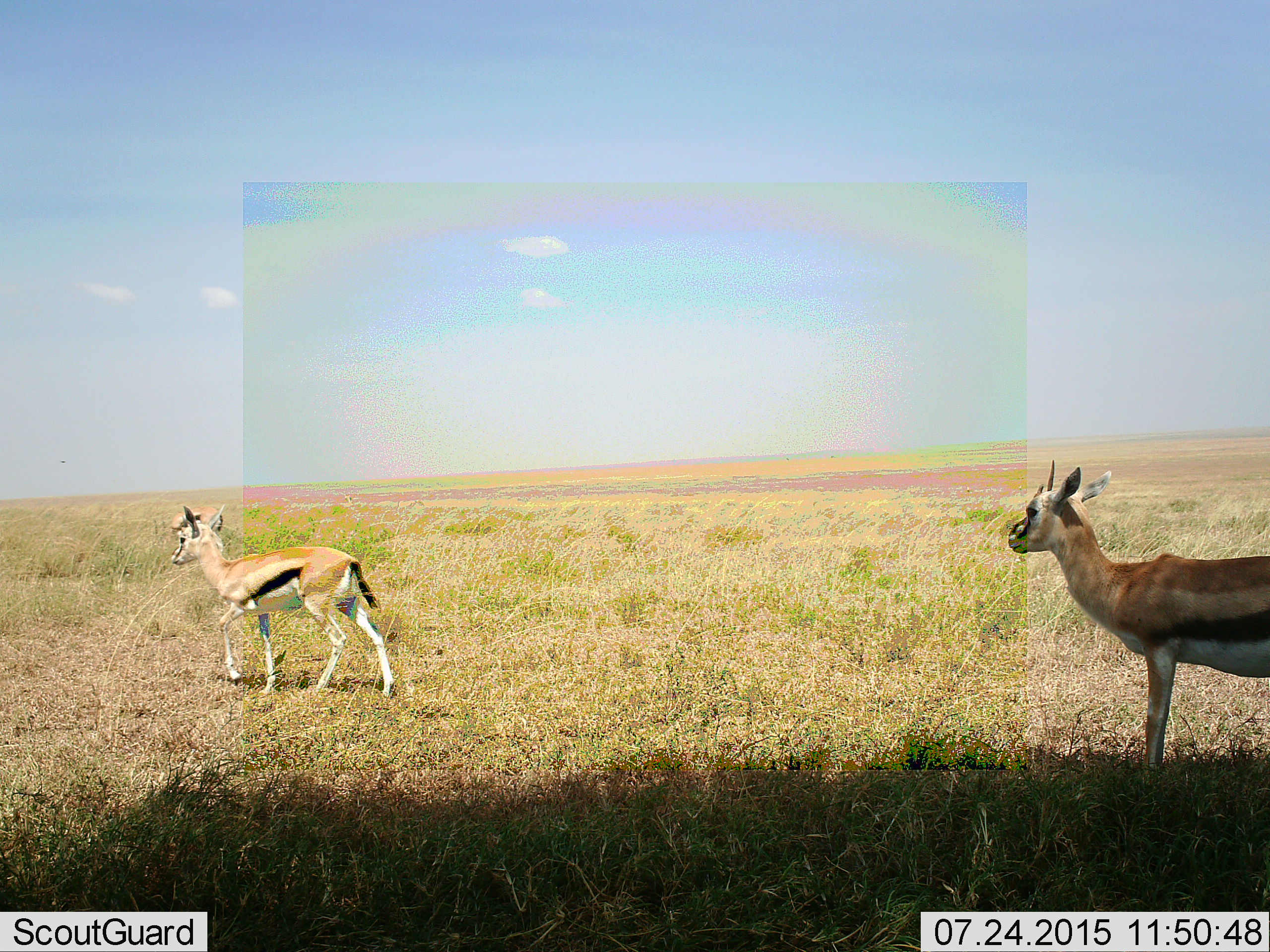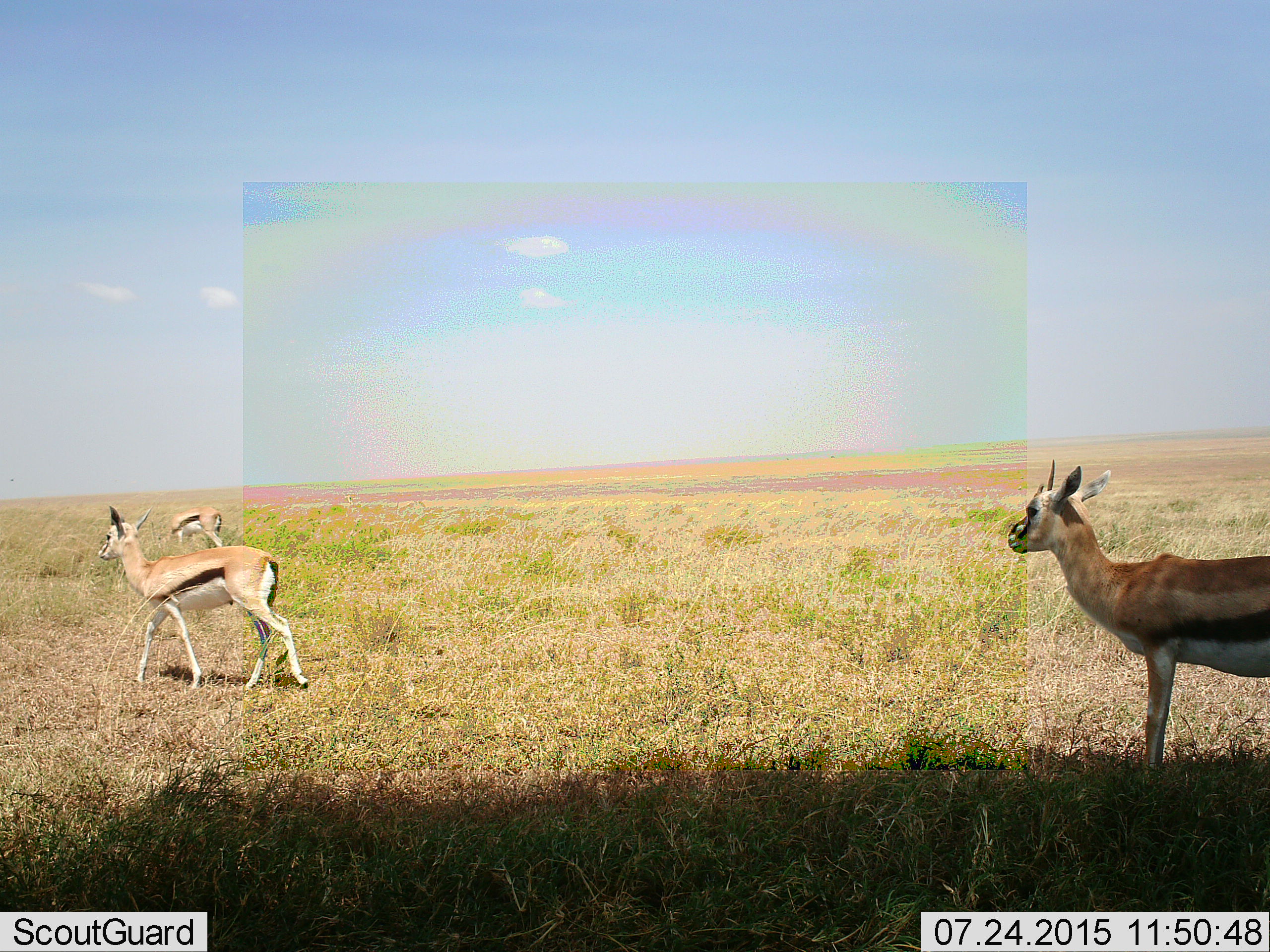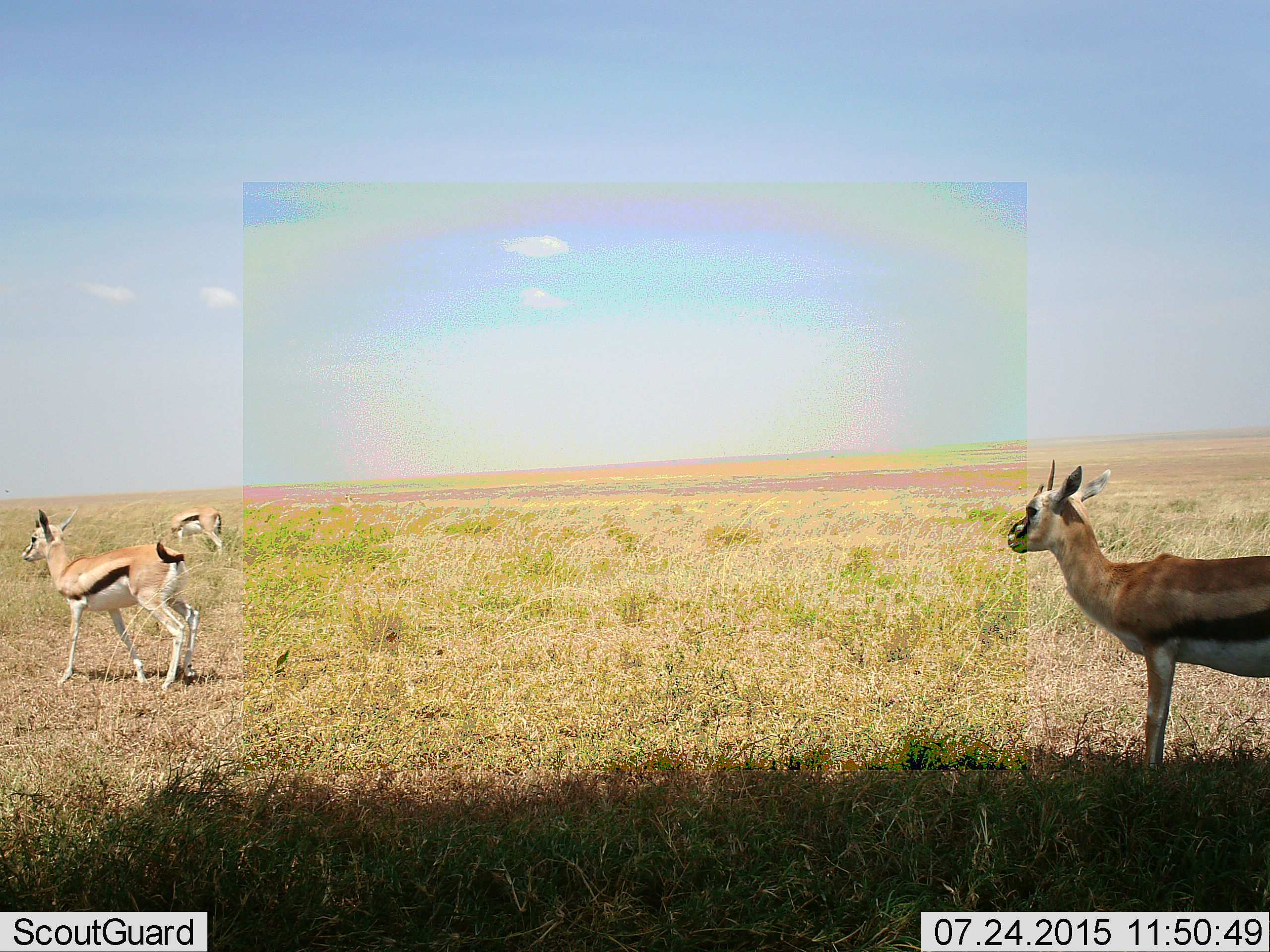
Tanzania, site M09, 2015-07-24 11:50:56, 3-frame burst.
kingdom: Animalia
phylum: Chordata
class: Mammalia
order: Artiodactyla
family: Bovidae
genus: Eudorcas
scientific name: Eudorcas thomsonii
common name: thomson's gazelle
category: gazellethomsons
Gazellethomsons (thomson's gazelle) (Eudorcas thomsonii), count 3. Behavior (volunteer vote fractions): standing 100%, resting 0%, moving 89%, interacting 0%. Young present (vote fraction): 33%. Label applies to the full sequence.